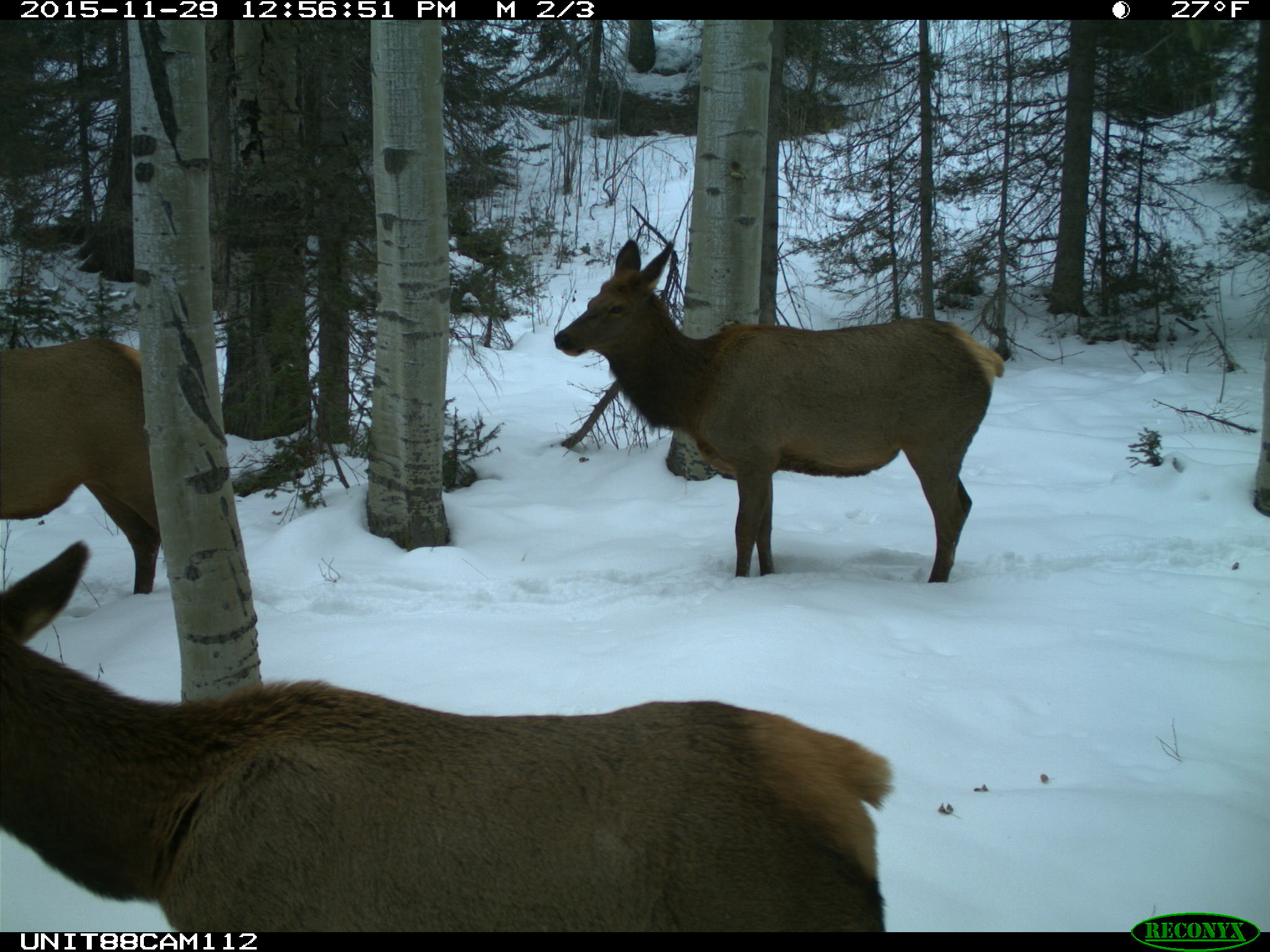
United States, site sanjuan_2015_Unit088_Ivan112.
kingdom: Animalia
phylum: Chordata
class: Mammalia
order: Artiodactyla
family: Cervidae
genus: Cervus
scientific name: Cervus elaphus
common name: red deer